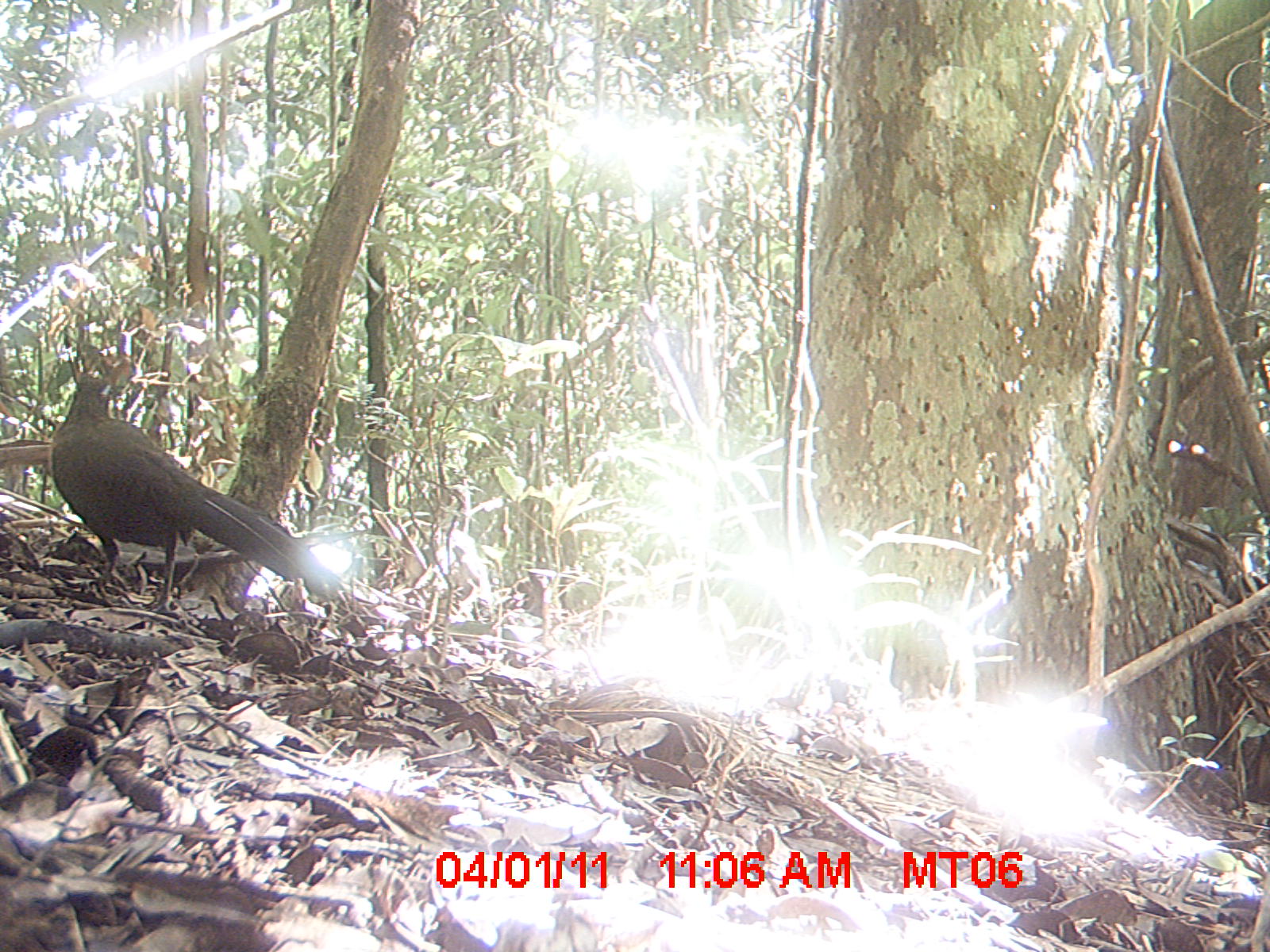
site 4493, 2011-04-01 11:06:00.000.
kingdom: Animalia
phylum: Chordata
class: Mammalia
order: Rodentia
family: Nesomyidae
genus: Eliurus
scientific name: Eliurus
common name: eliurus rat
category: eliurus spp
Eliurus spp (eliurus rat) (Eliurus), count 1.